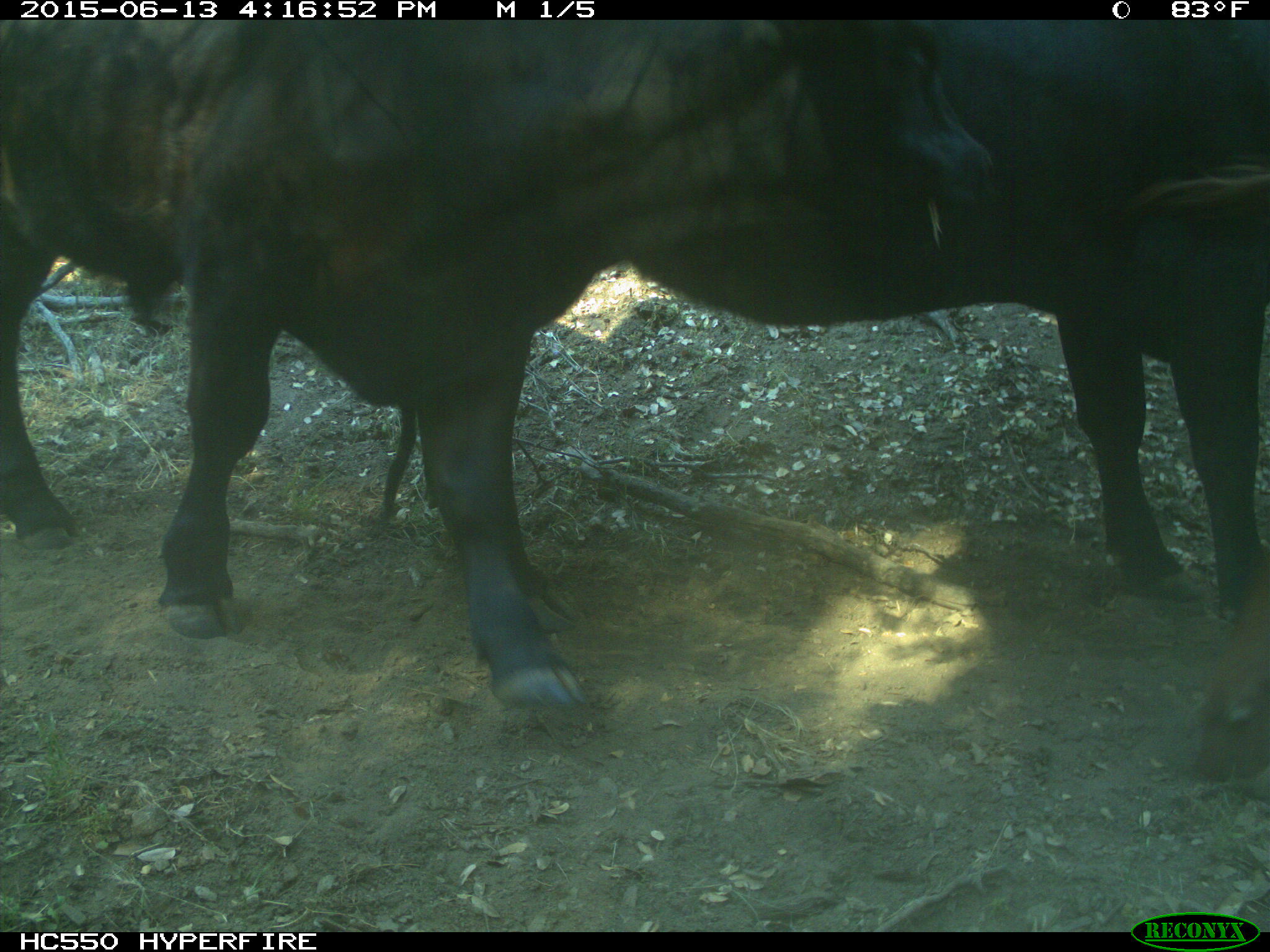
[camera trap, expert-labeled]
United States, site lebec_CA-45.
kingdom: Animalia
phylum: Chordata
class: Mammalia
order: Artiodactyla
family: Bovidae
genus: Bos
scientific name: Bos taurus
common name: domestic cow